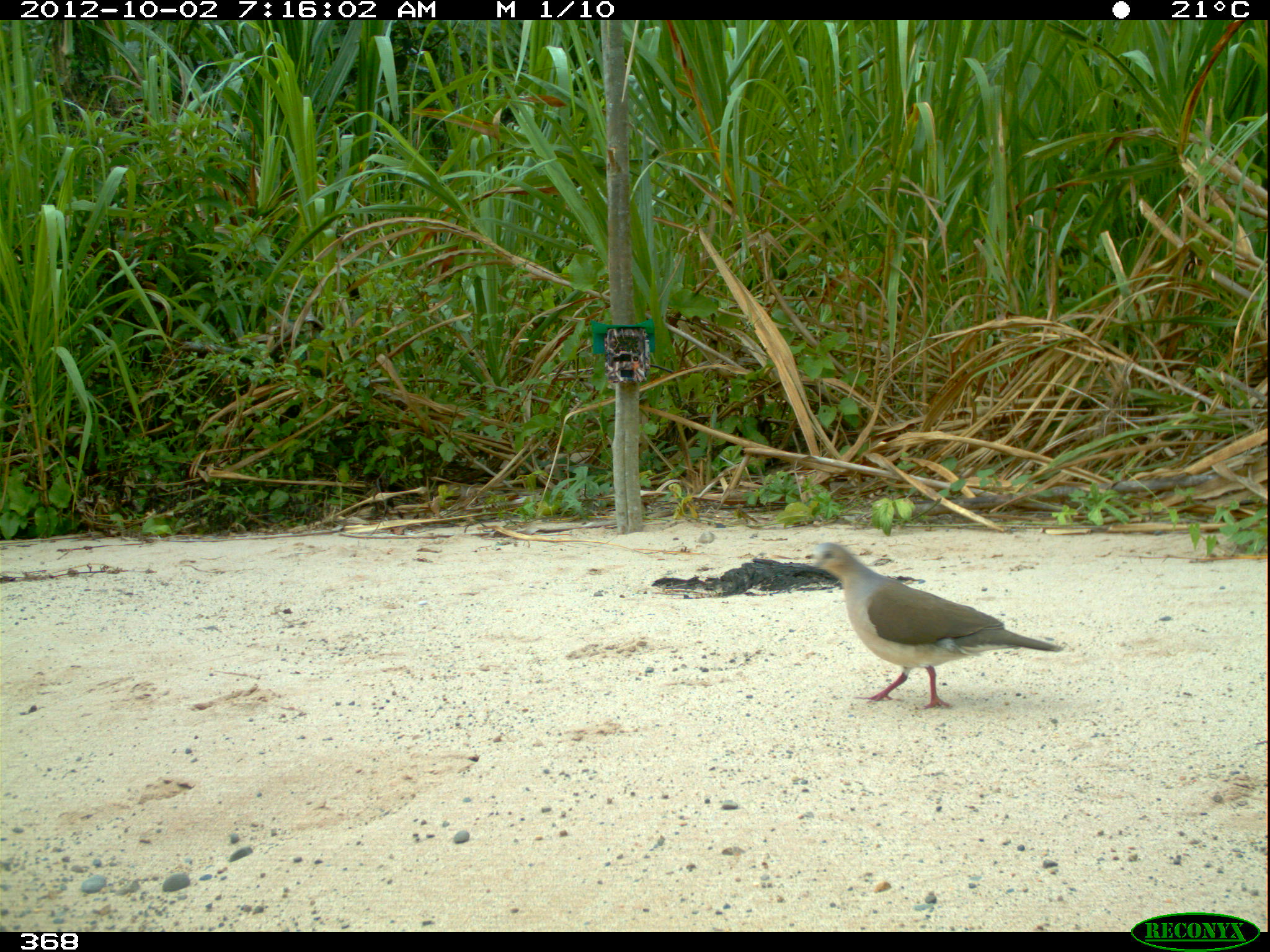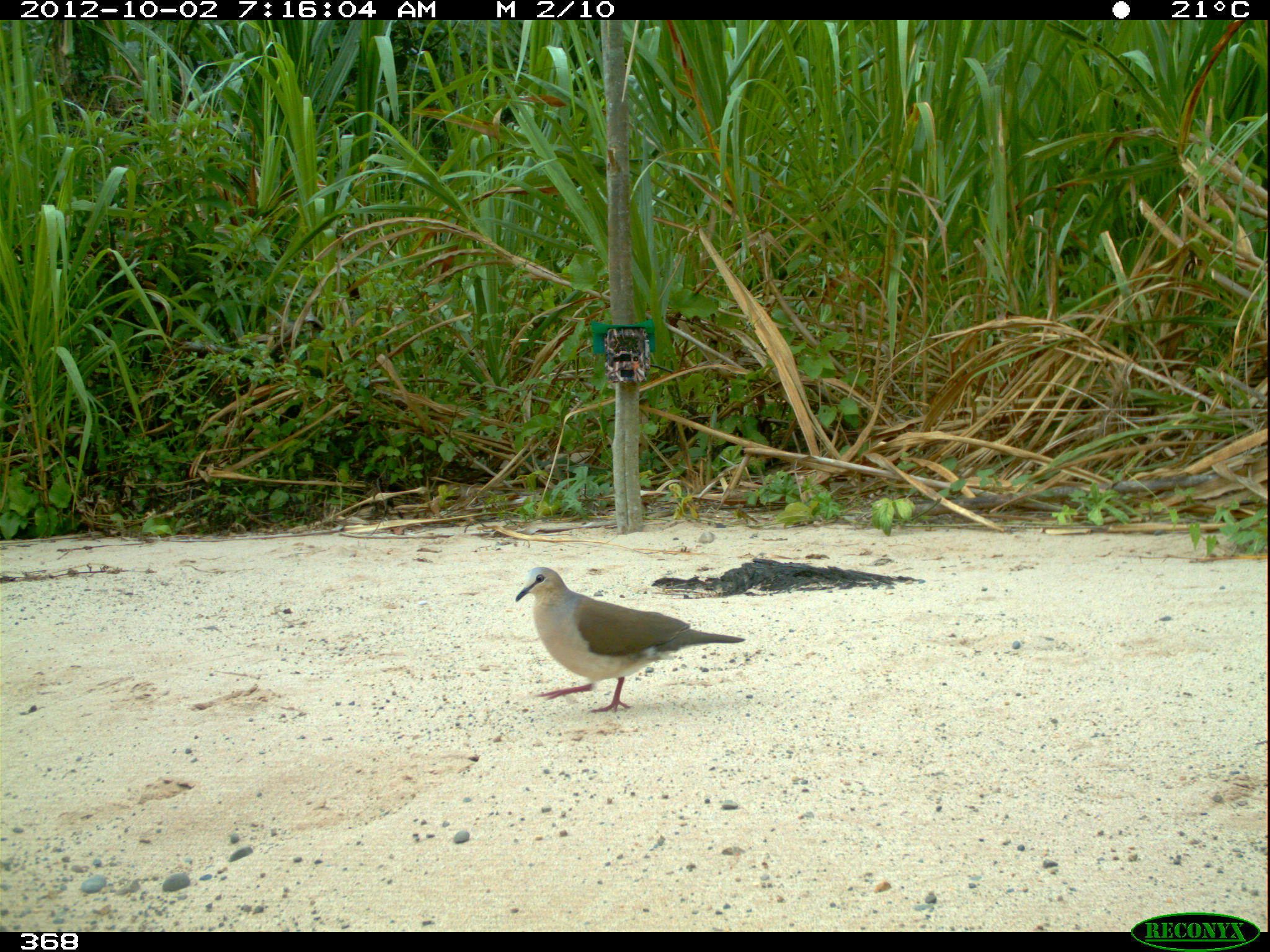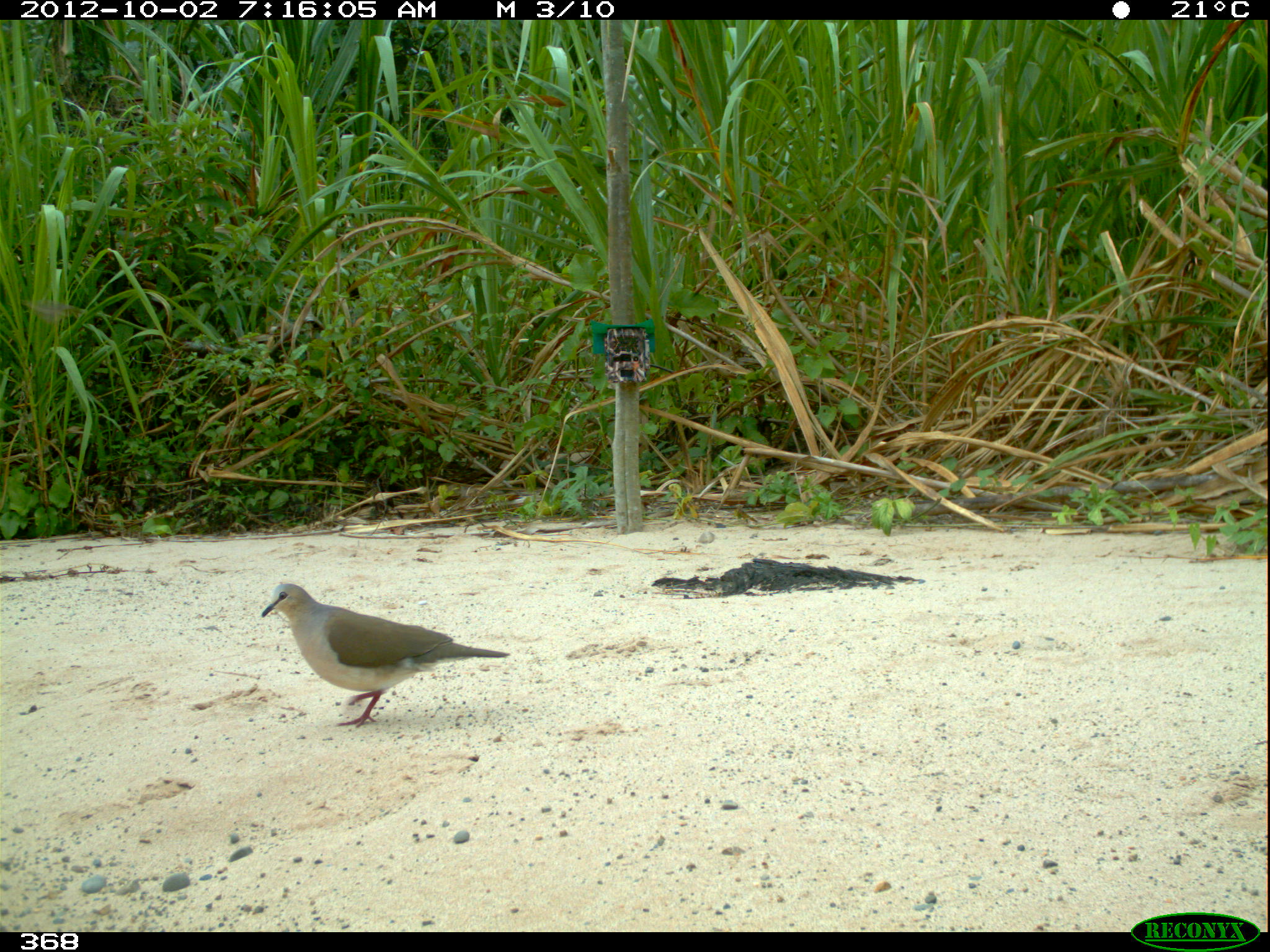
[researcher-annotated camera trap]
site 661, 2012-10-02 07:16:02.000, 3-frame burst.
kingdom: Animalia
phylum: Chordata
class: Aves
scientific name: Aves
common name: bird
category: unknown bird